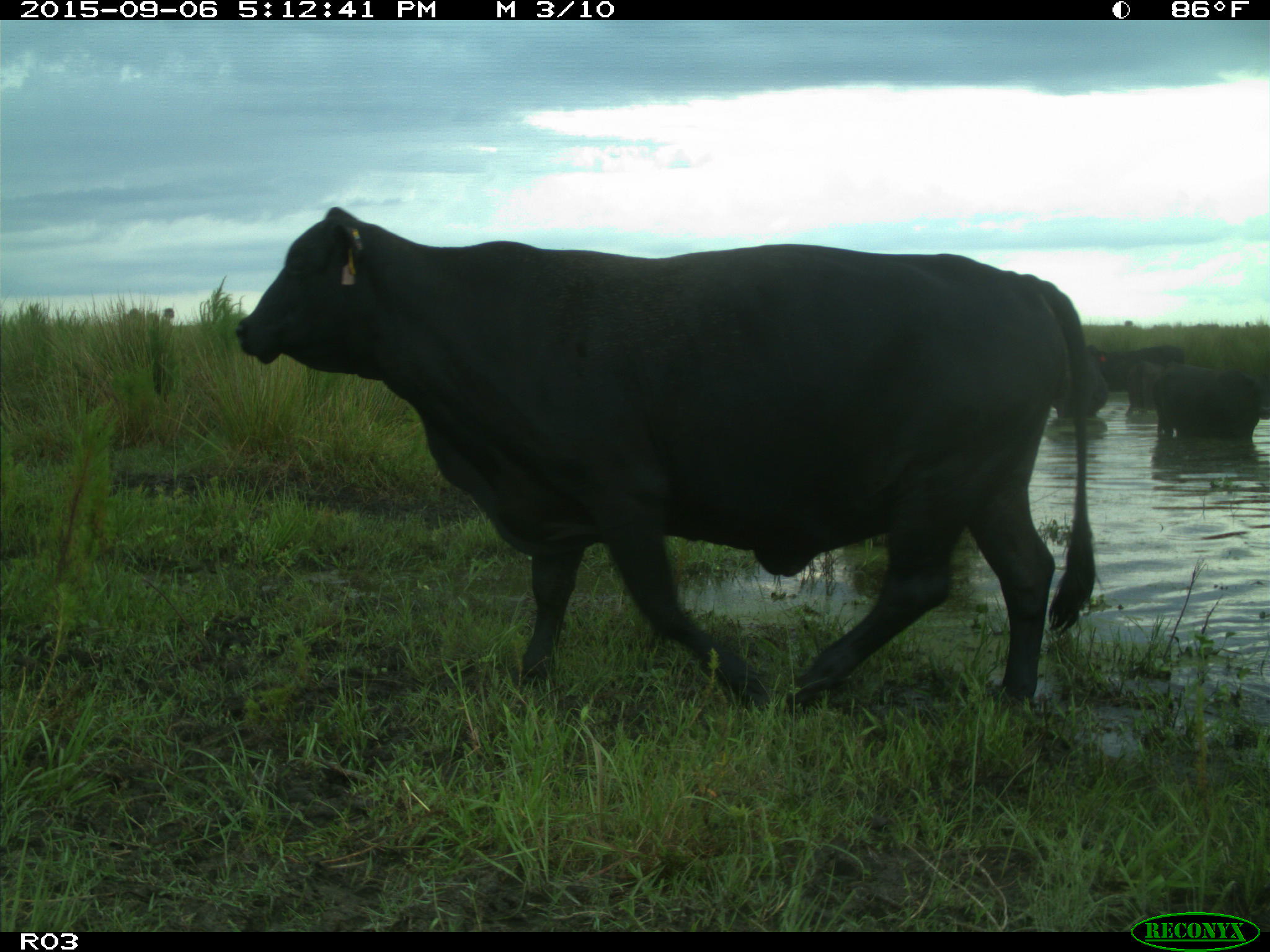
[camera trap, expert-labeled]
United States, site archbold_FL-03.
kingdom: Animalia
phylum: Chordata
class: Mammalia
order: Artiodactyla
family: Bovidae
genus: Bos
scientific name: Bos taurus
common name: domestic cow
Bos taurus (domestic cow).